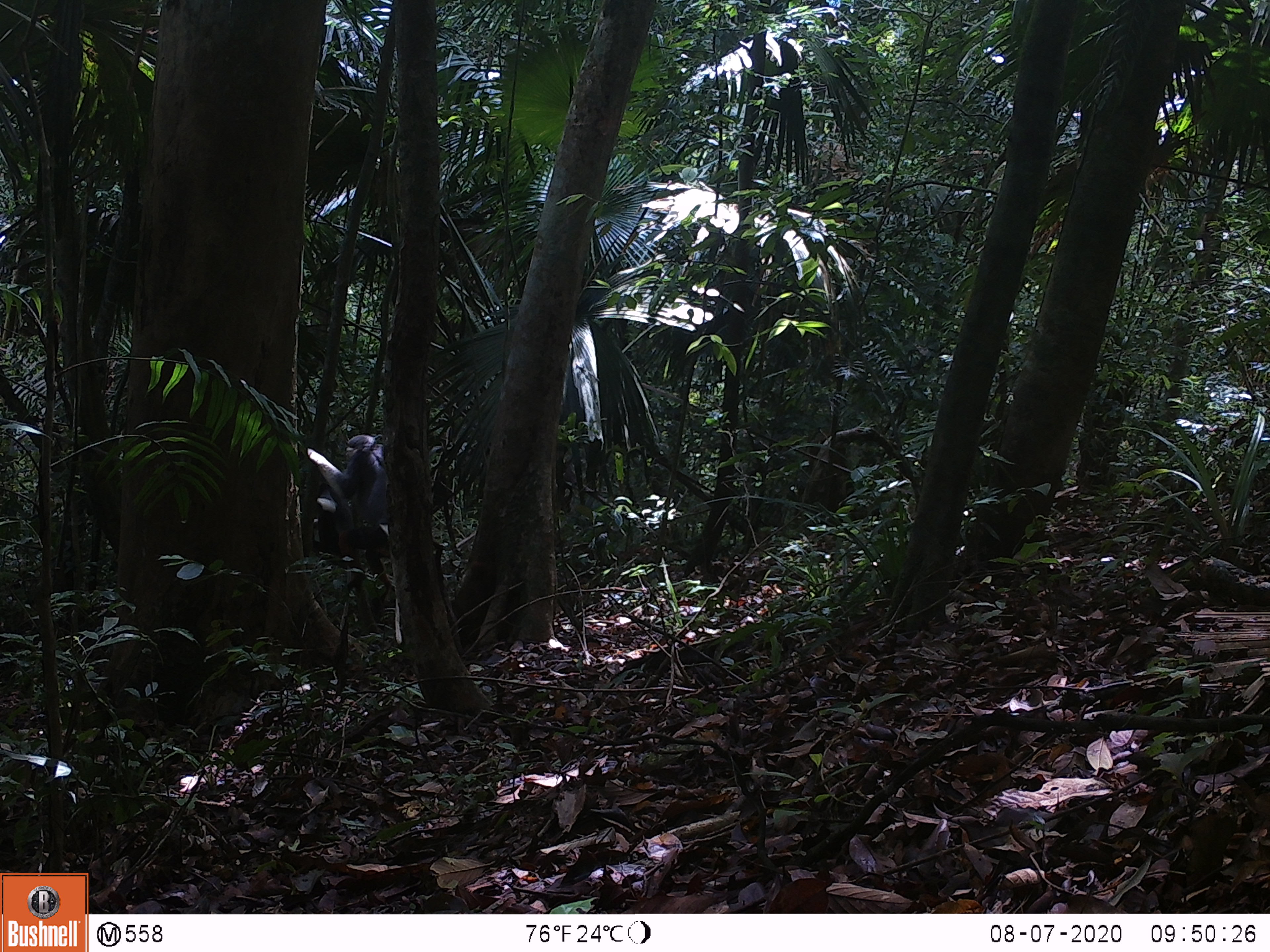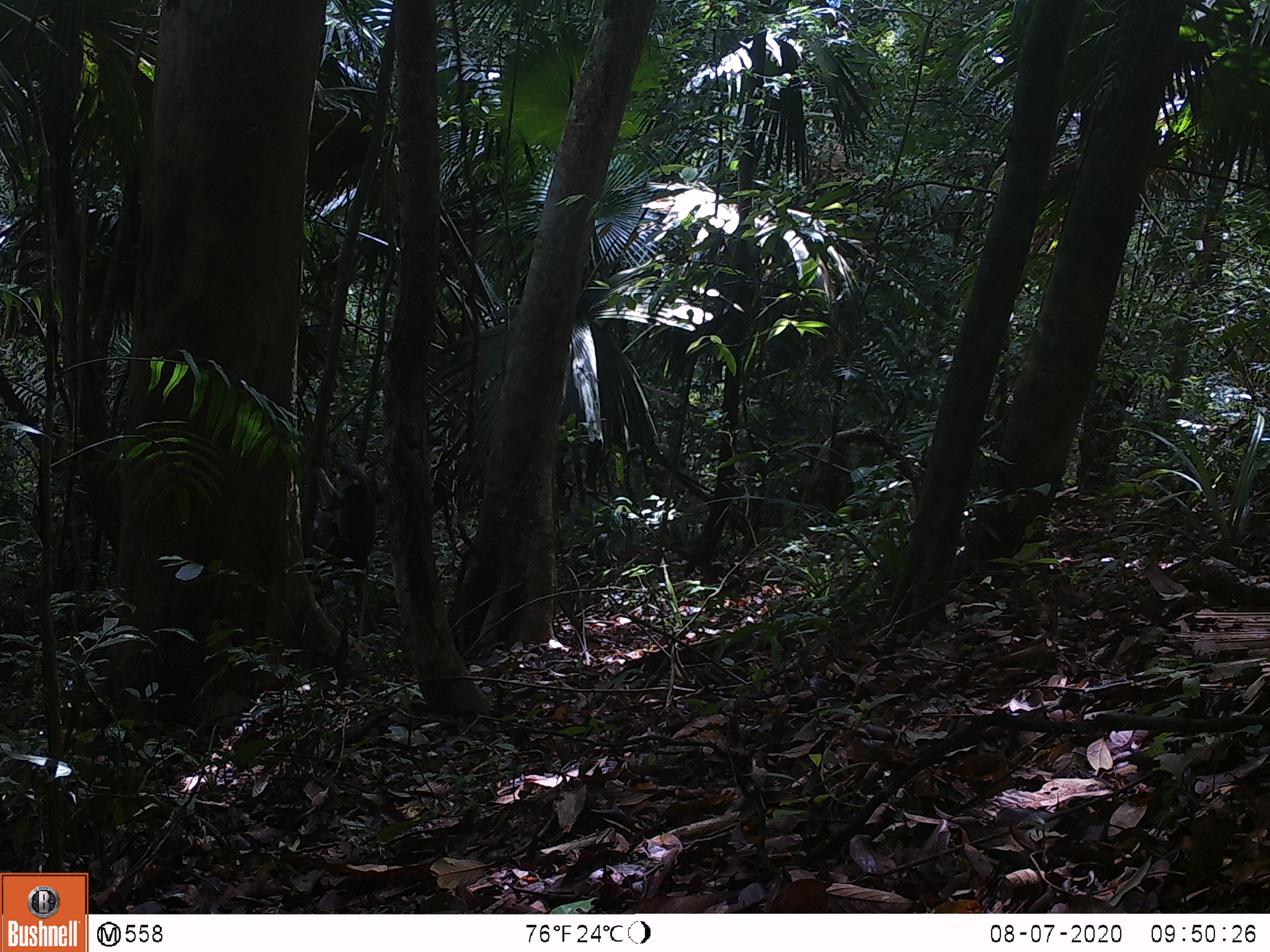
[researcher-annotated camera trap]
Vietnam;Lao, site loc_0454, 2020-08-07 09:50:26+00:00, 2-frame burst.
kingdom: Animalia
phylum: Chordata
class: Mammalia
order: Primates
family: Cercopithecidae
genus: Pygathrix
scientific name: Pygathrix nemaeus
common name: red-shanked douc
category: red shanked douc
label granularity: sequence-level